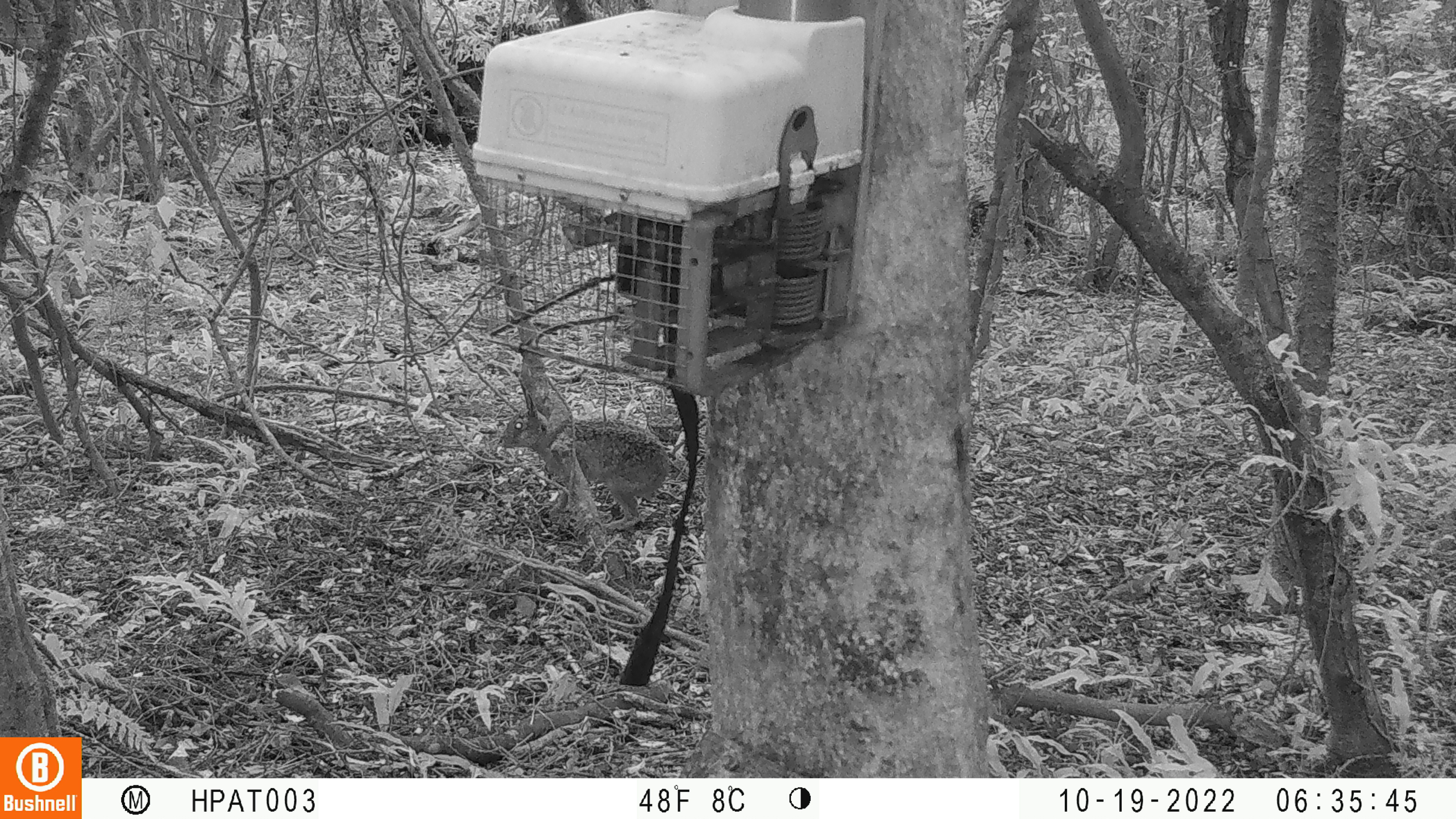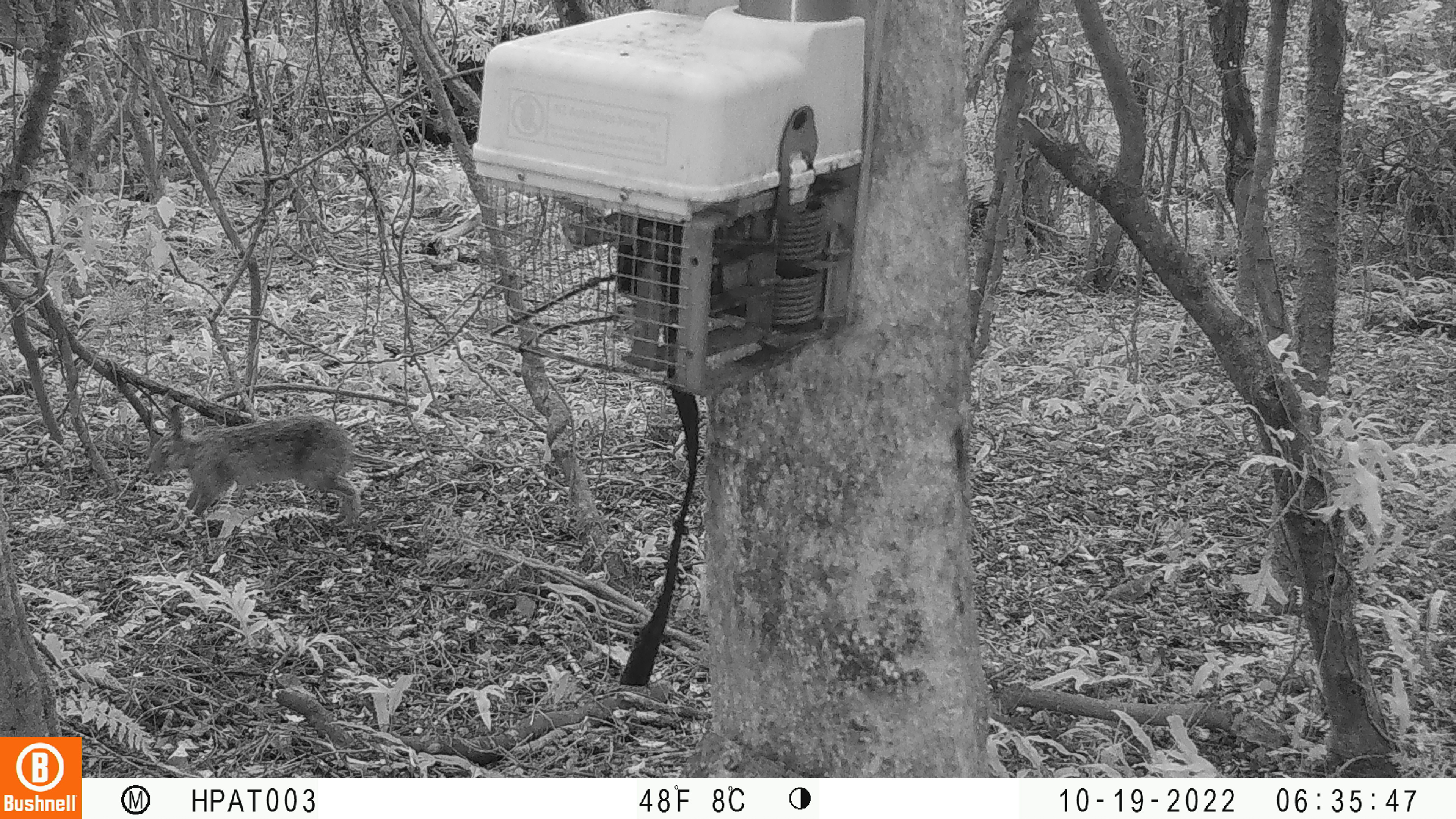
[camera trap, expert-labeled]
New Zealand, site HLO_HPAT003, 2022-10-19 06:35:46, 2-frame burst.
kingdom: Animalia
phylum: Chordata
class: Mammalia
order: Lagomorpha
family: Leporidae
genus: Lepus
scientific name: Lepus europaeus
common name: brown hare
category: hare